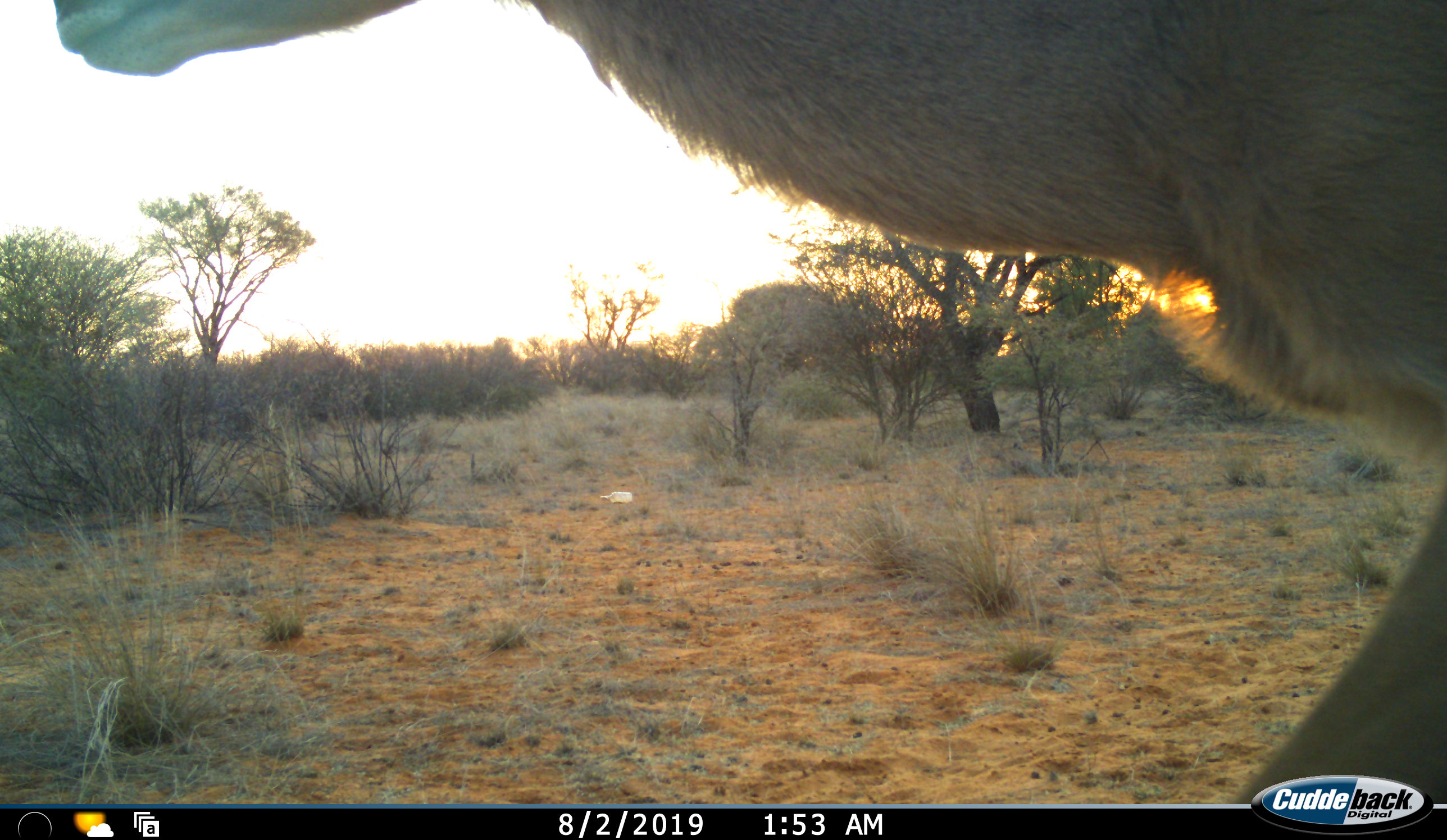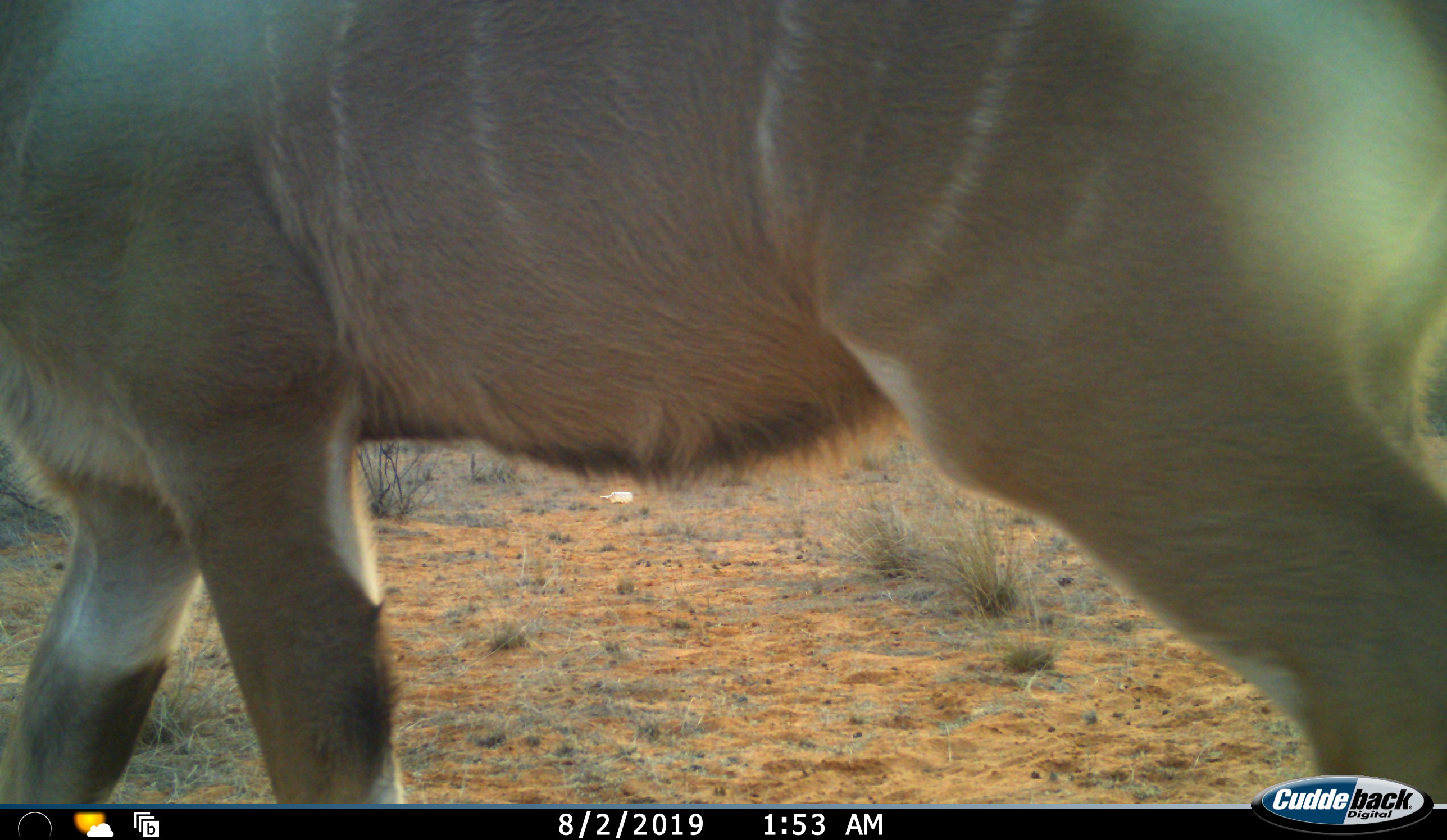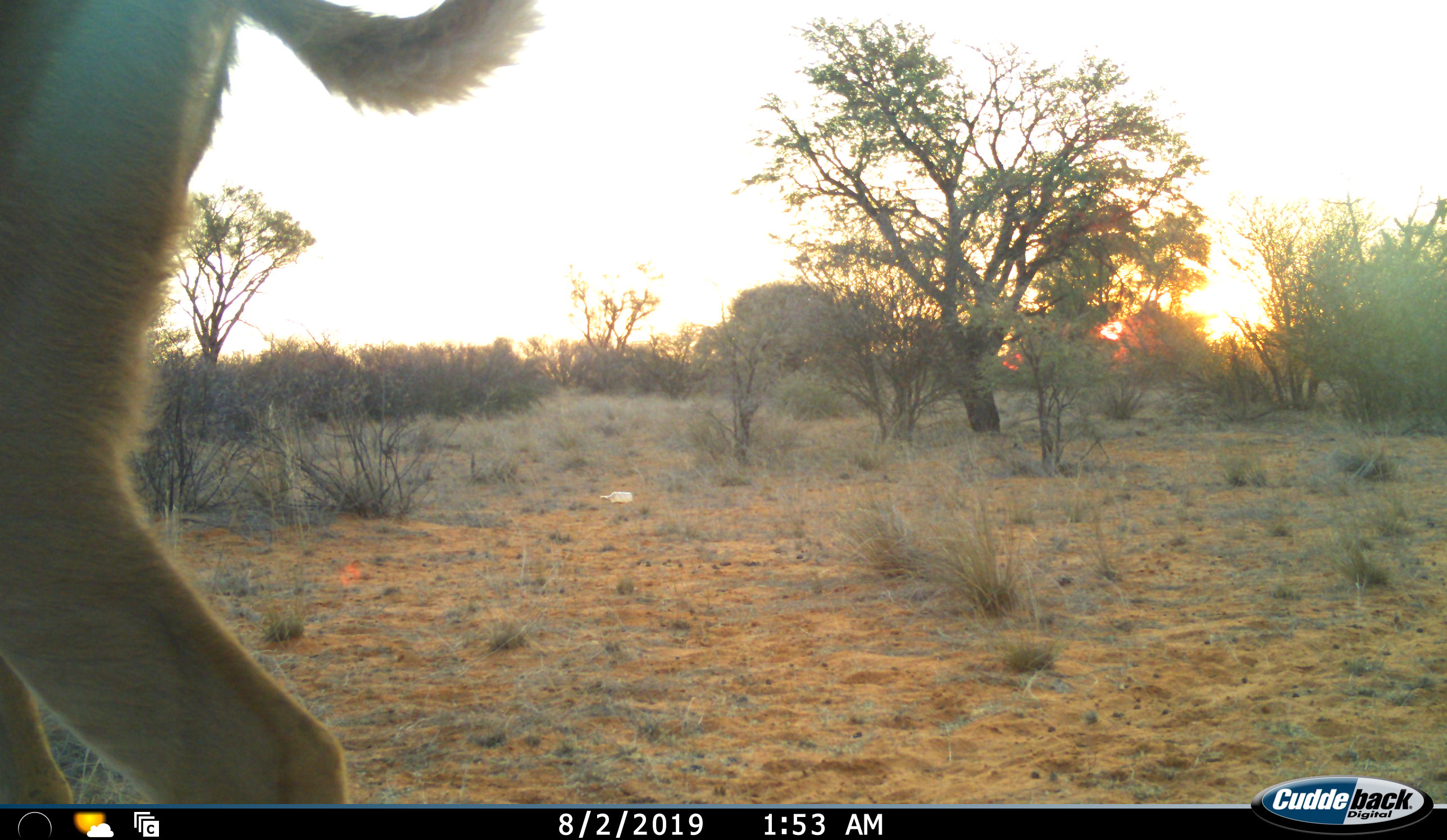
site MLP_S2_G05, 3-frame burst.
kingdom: Animalia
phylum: Chordata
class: Mammalia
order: Artiodactyla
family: Bovidae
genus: Tragelaphus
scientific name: Tragelaphus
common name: kudu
Kudu (Tragelaphus), count 1. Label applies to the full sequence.